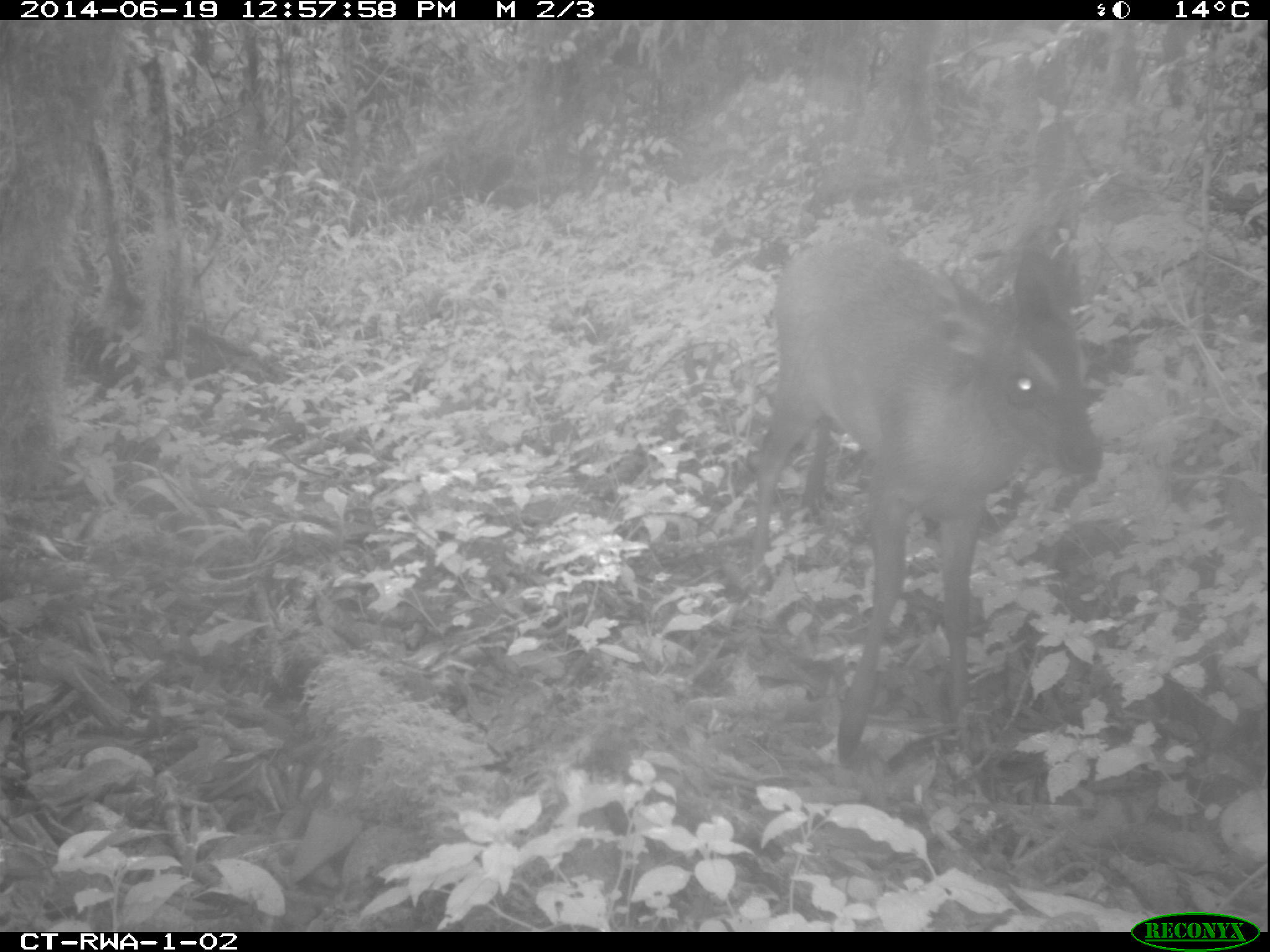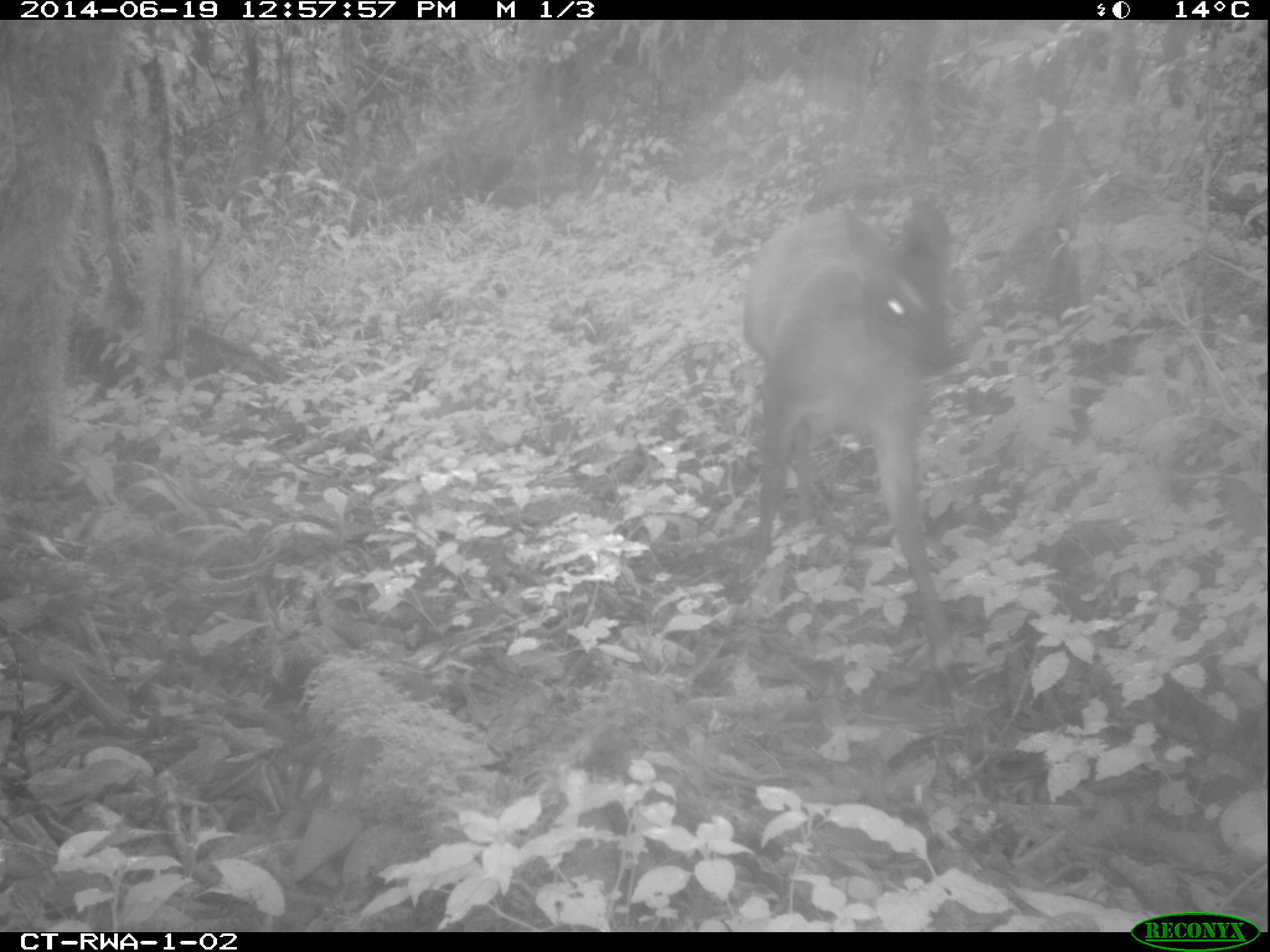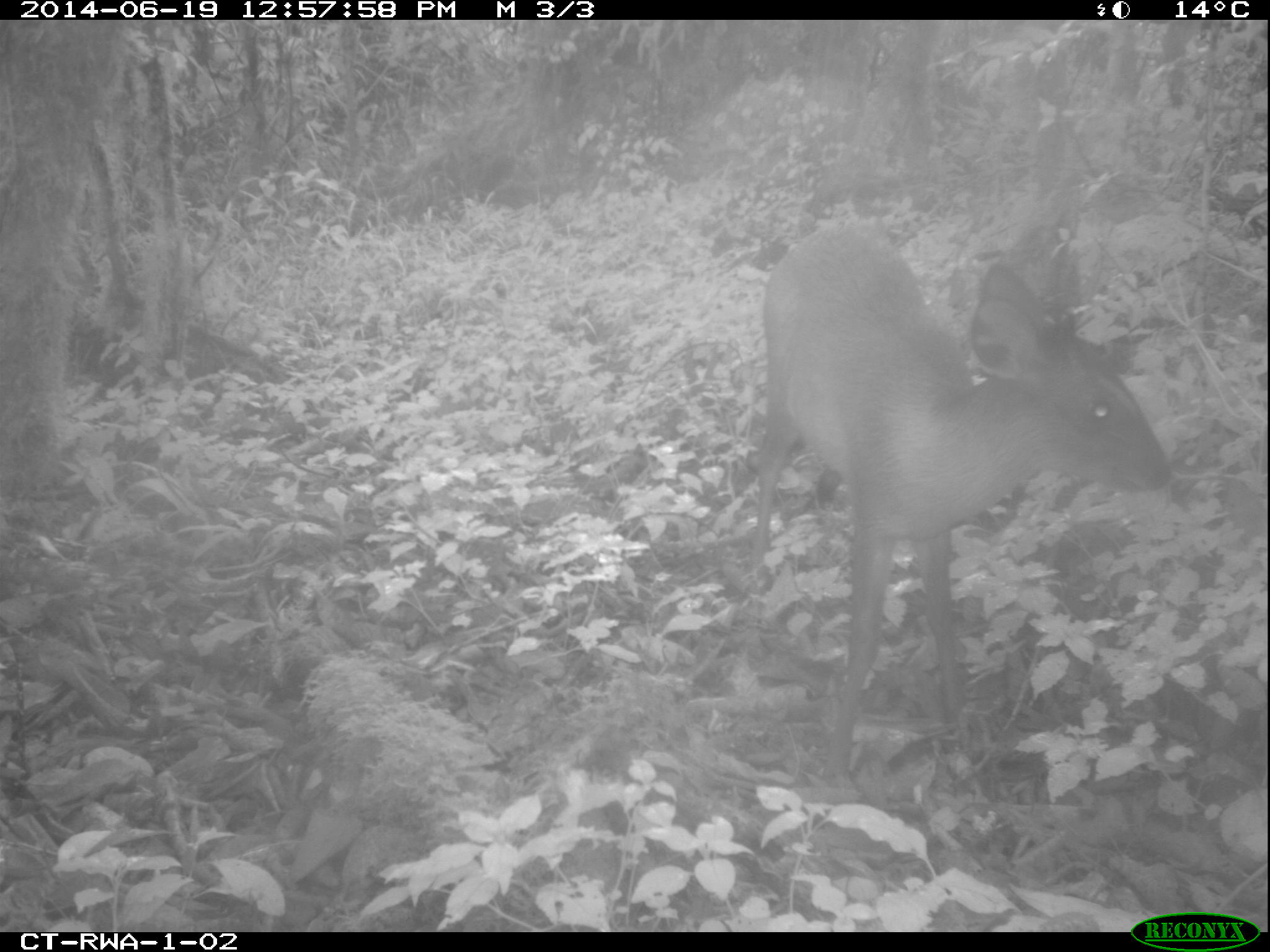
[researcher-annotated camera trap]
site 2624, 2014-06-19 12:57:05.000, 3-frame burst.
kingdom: Animalia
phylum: Chordata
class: Mammalia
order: Artiodactyla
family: Bovidae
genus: Cephalophus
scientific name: Cephalophus nigrifrons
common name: black-fronted duiker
Cephalophus nigrifrons (black-fronted duiker), count 1.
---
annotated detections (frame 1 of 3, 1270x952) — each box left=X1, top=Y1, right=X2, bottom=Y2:
cephalophus nigrifrons: left=742, top=235, right=1101, bottom=761